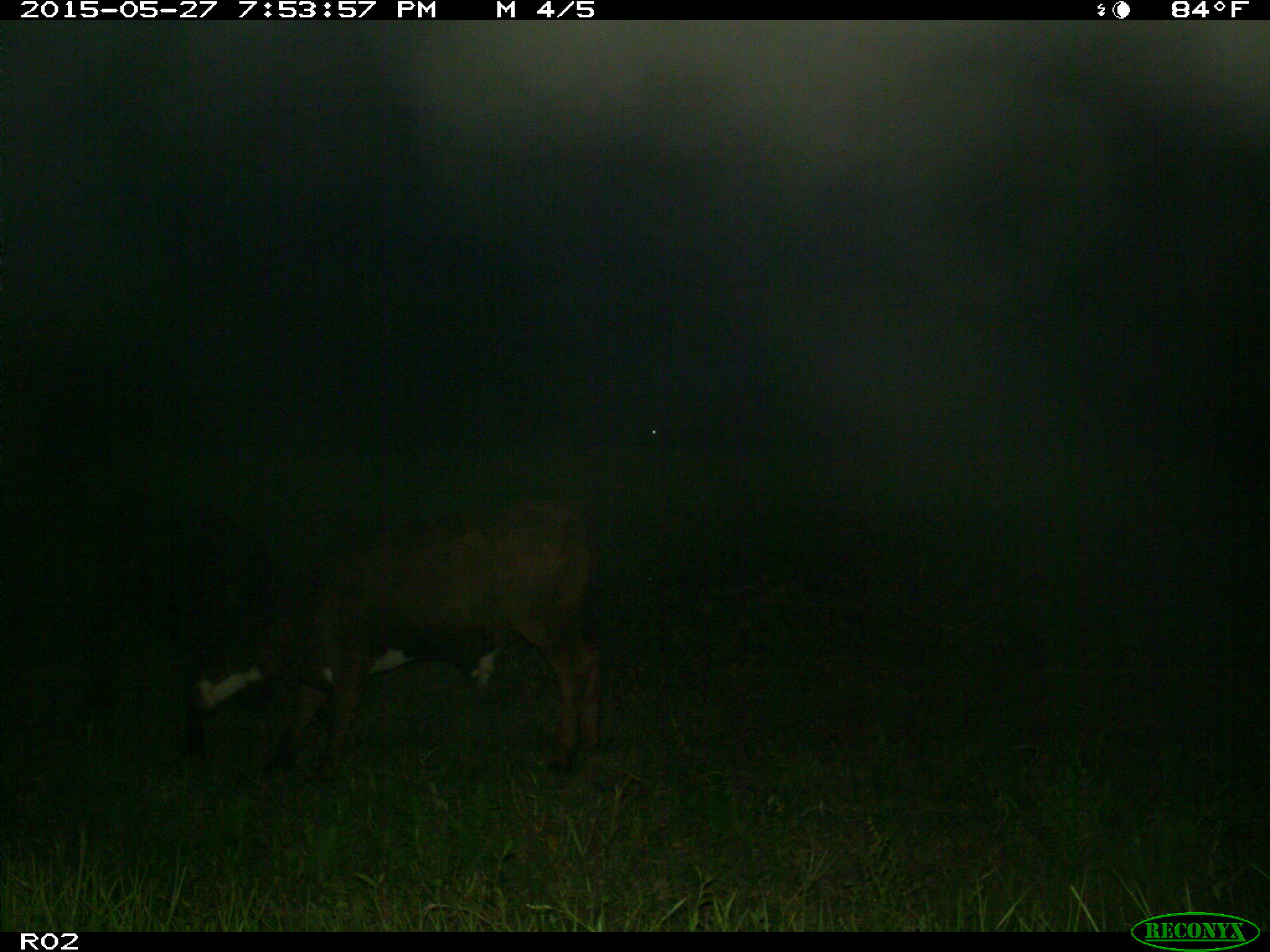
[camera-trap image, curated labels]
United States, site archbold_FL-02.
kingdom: Animalia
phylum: Chordata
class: Mammalia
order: Artiodactyla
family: Bovidae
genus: Bos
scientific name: Bos taurus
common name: domestic cow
Bos taurus (domestic cow).